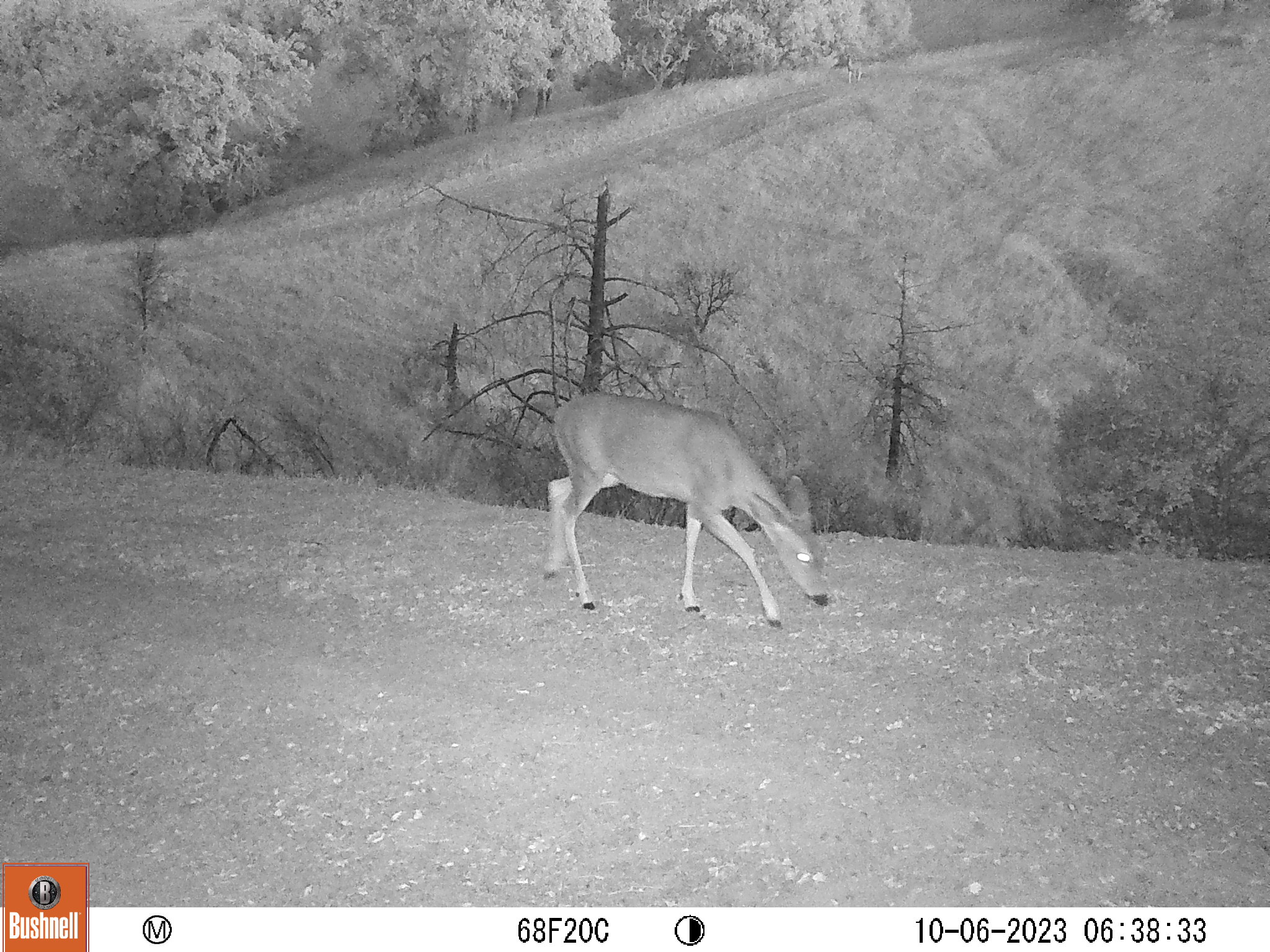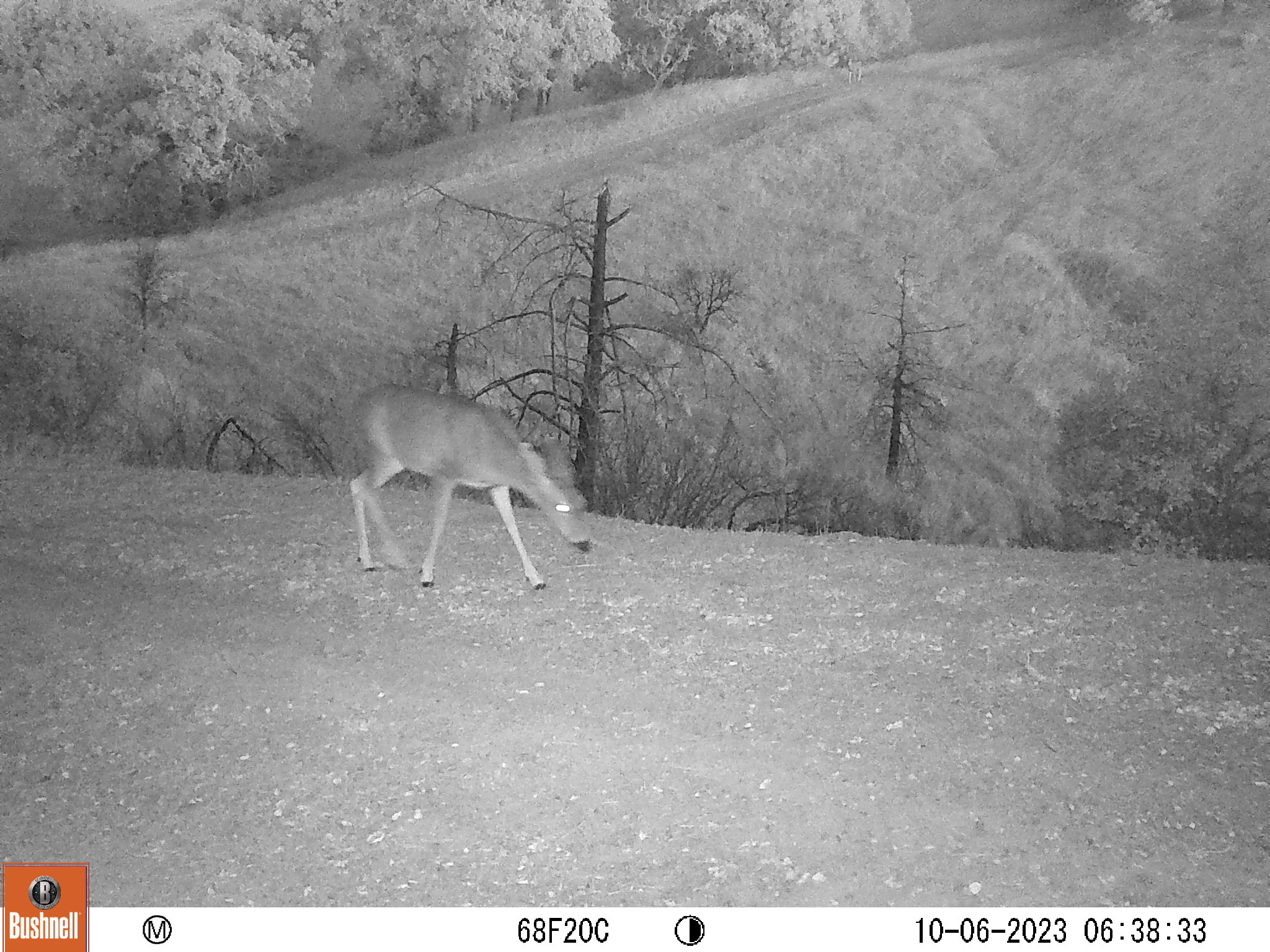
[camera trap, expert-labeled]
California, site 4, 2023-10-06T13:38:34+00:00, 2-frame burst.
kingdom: Animalia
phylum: Chordata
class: Mammalia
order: Artiodactyla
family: Cervidae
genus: Odocoileus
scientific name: Odocoileus hemionus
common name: mule deer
Mule deer (Odocoileus hemionus).